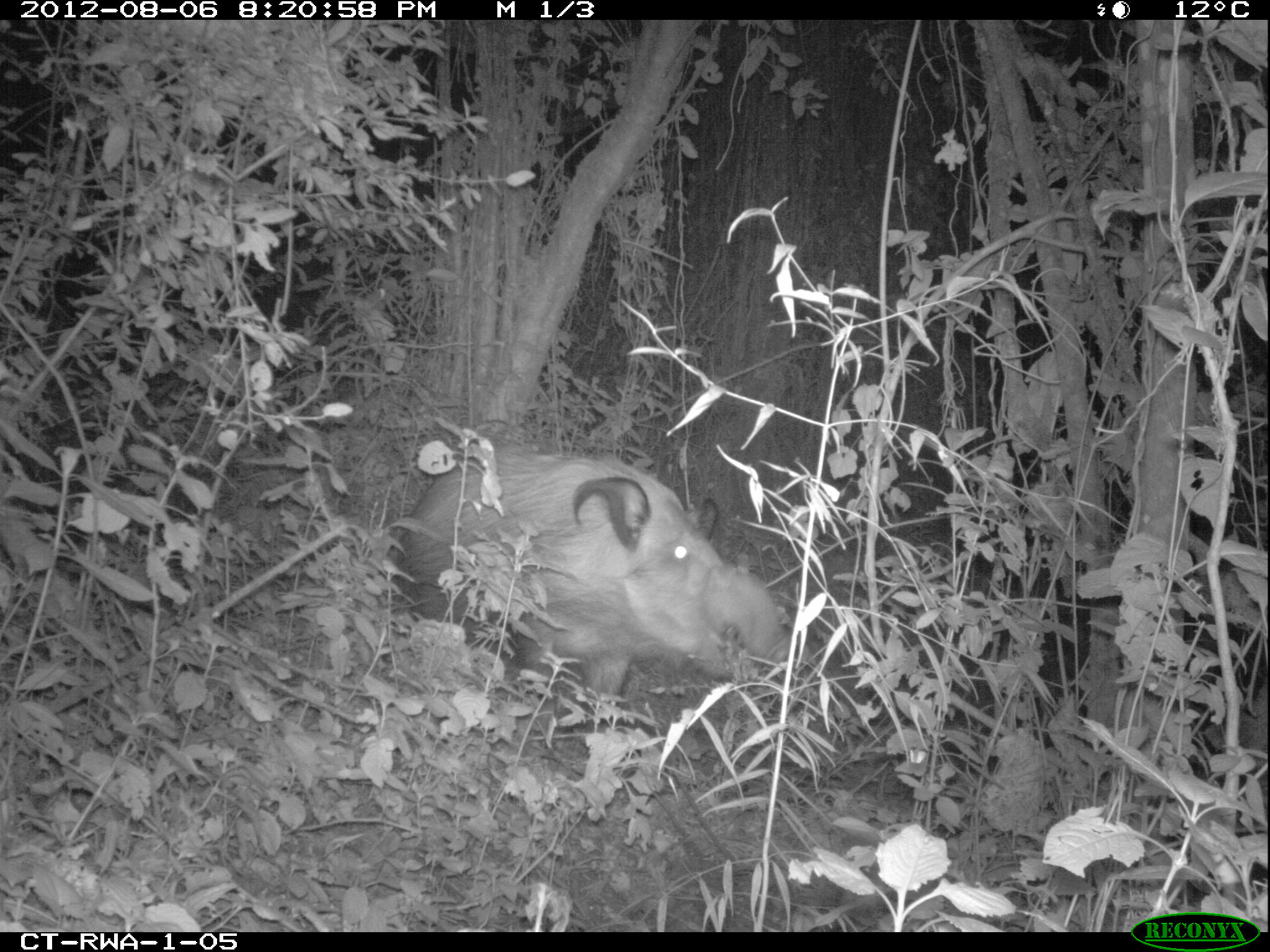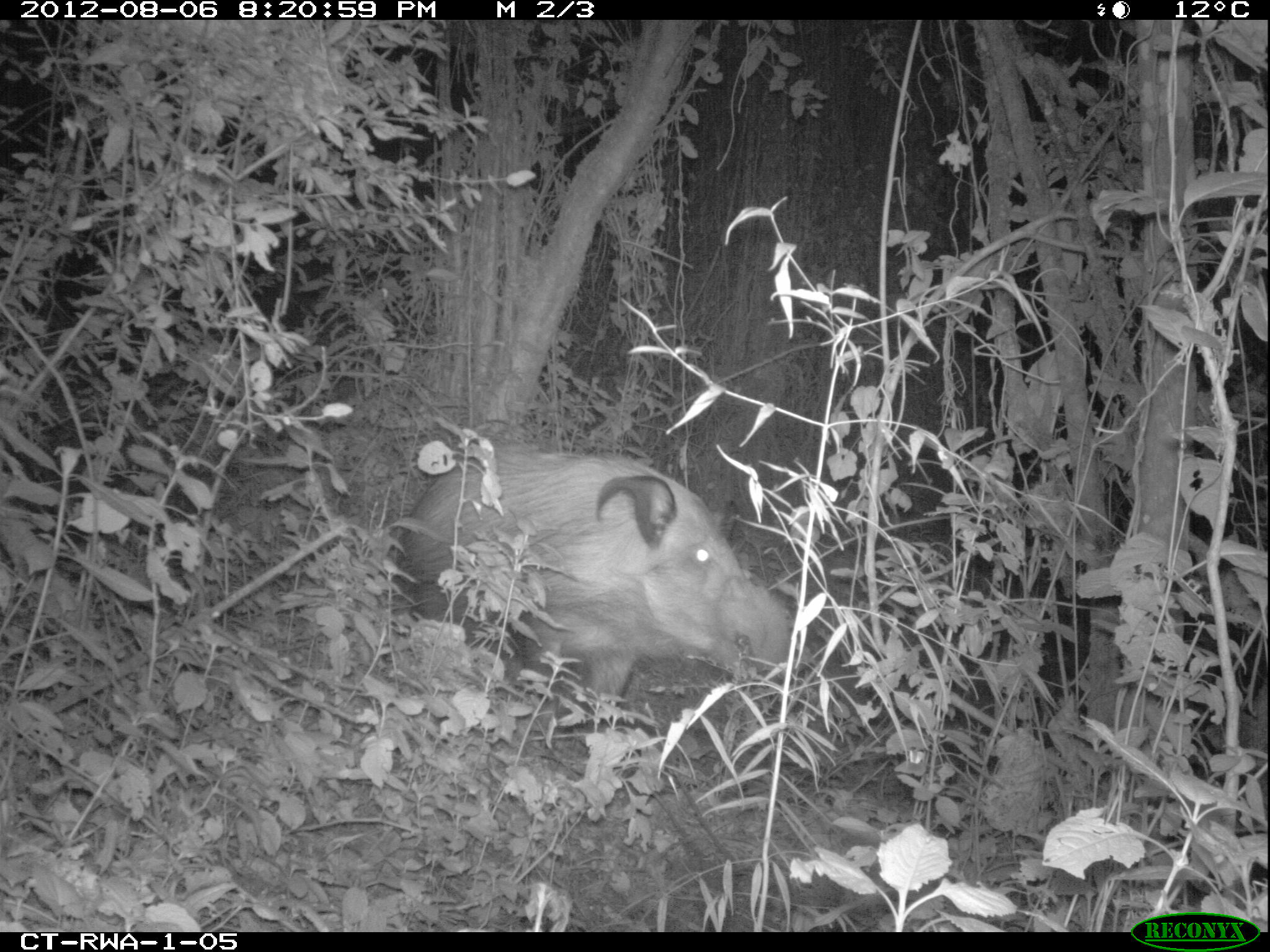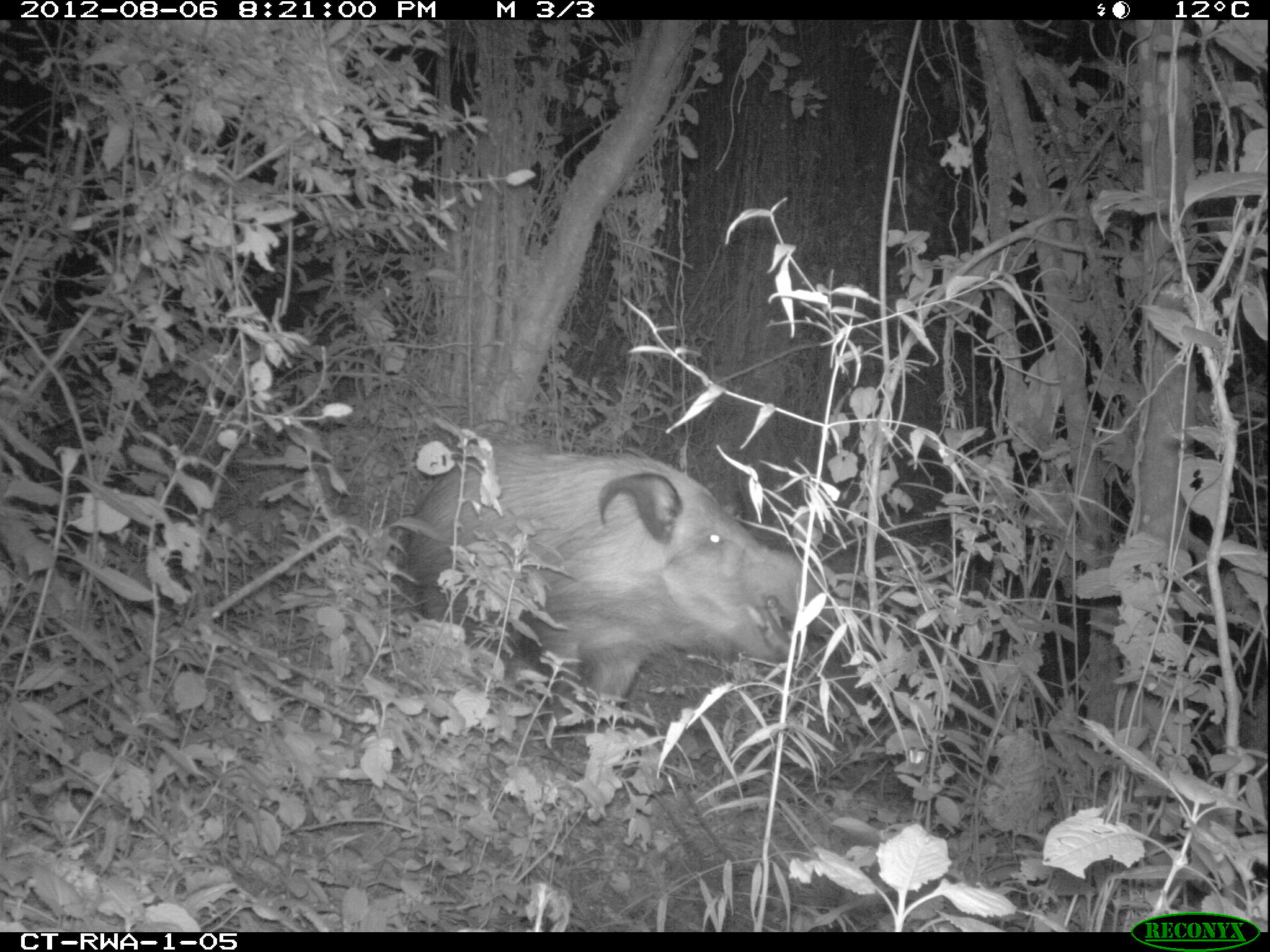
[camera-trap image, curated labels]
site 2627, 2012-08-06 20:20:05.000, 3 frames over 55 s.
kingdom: Animalia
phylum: Chordata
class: Mammalia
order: Artiodactyla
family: Suidae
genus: Potamochoerus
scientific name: Potamochoerus larvatus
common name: bushpig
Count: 1.